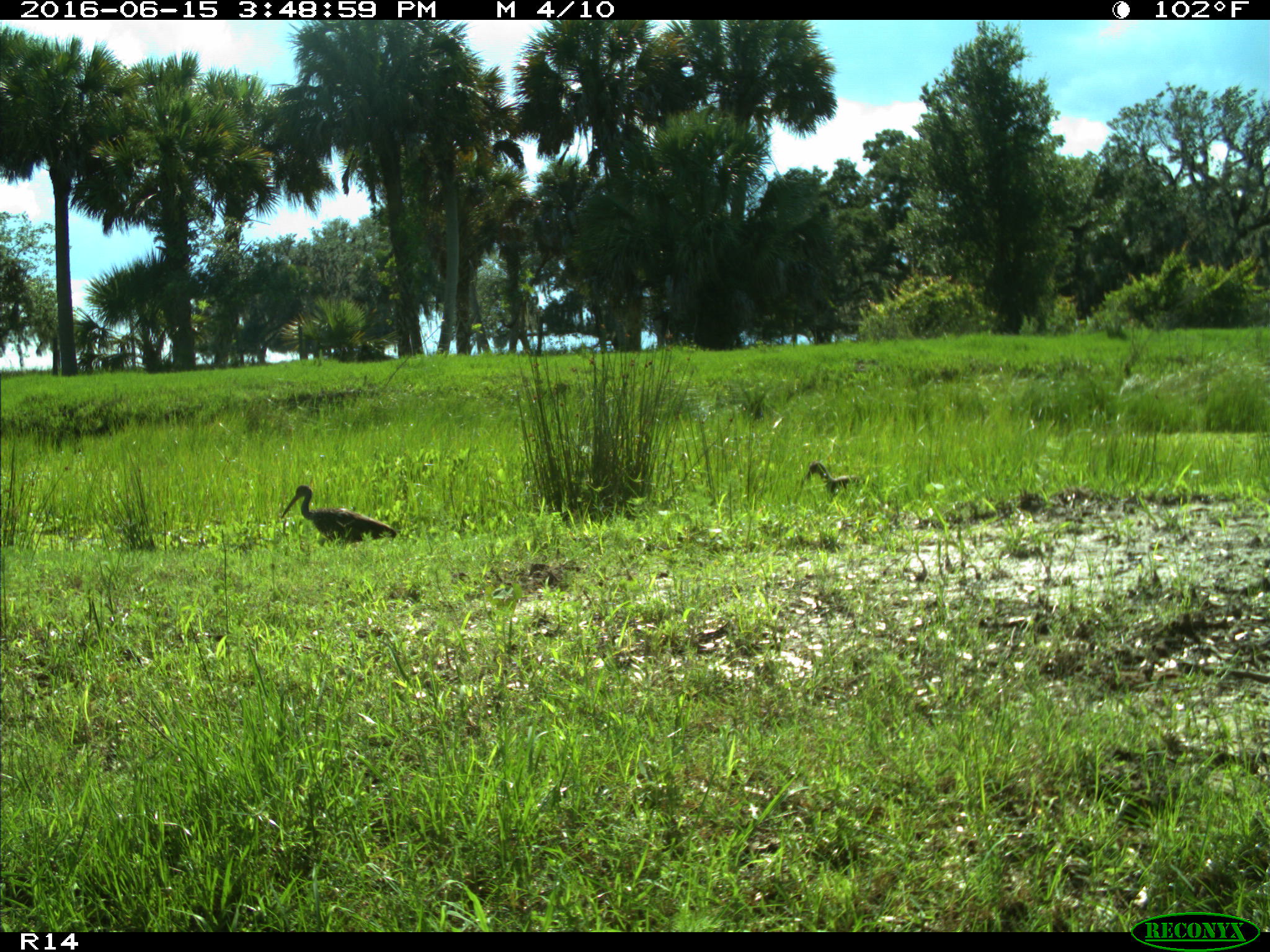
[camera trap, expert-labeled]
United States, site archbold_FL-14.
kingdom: Animalia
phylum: Chordata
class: Aves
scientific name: Aves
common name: birds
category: unidentified bird